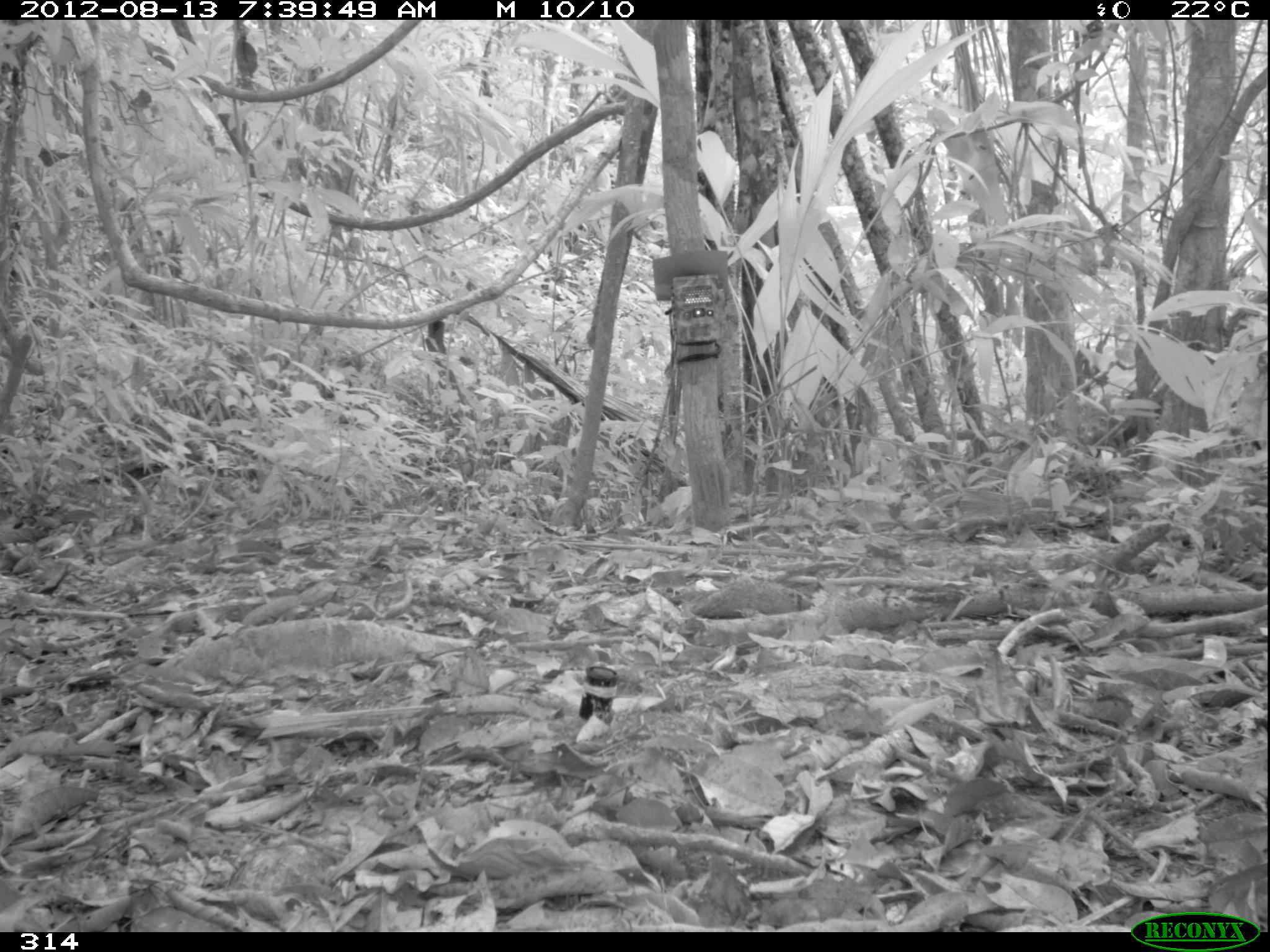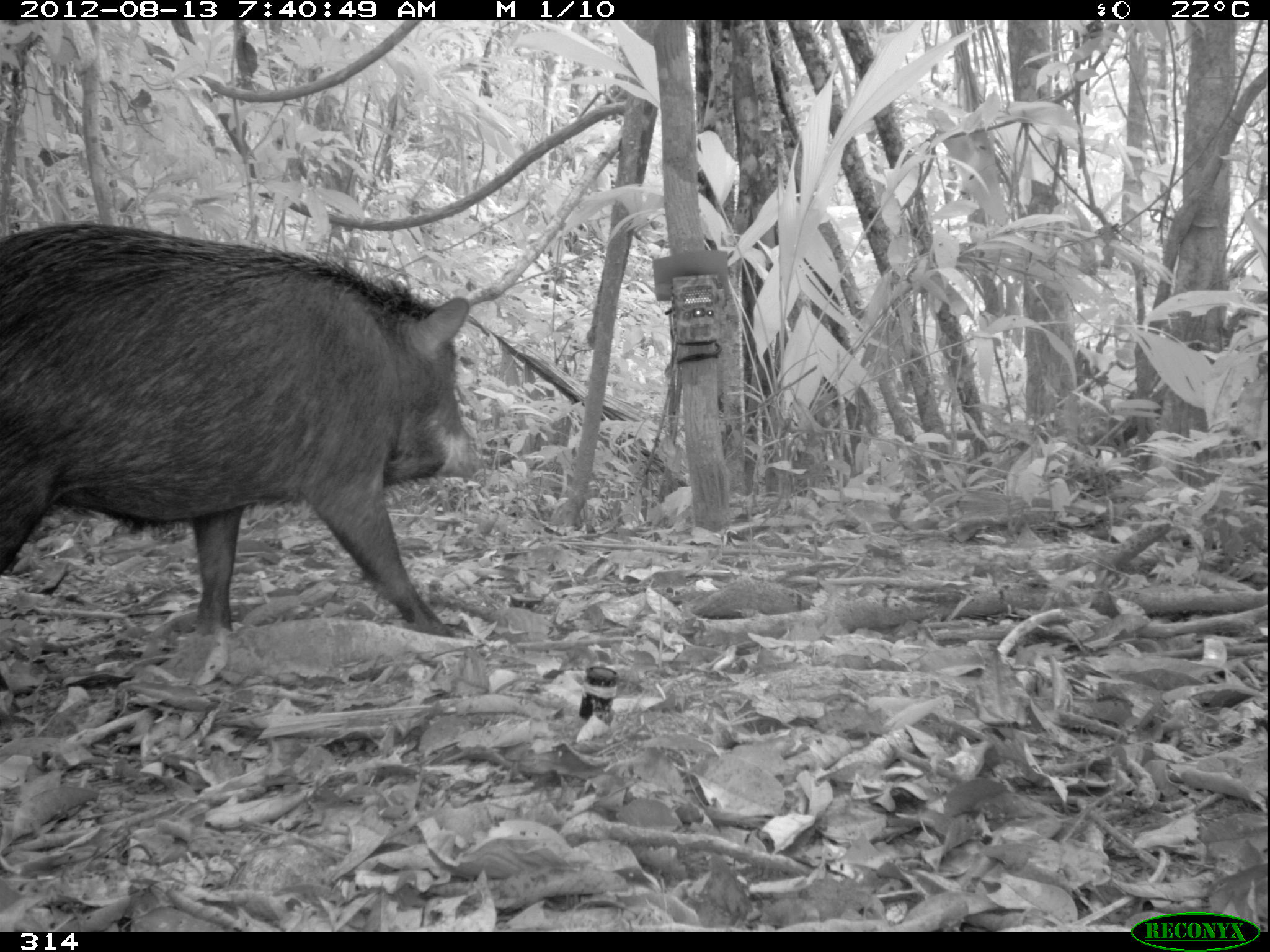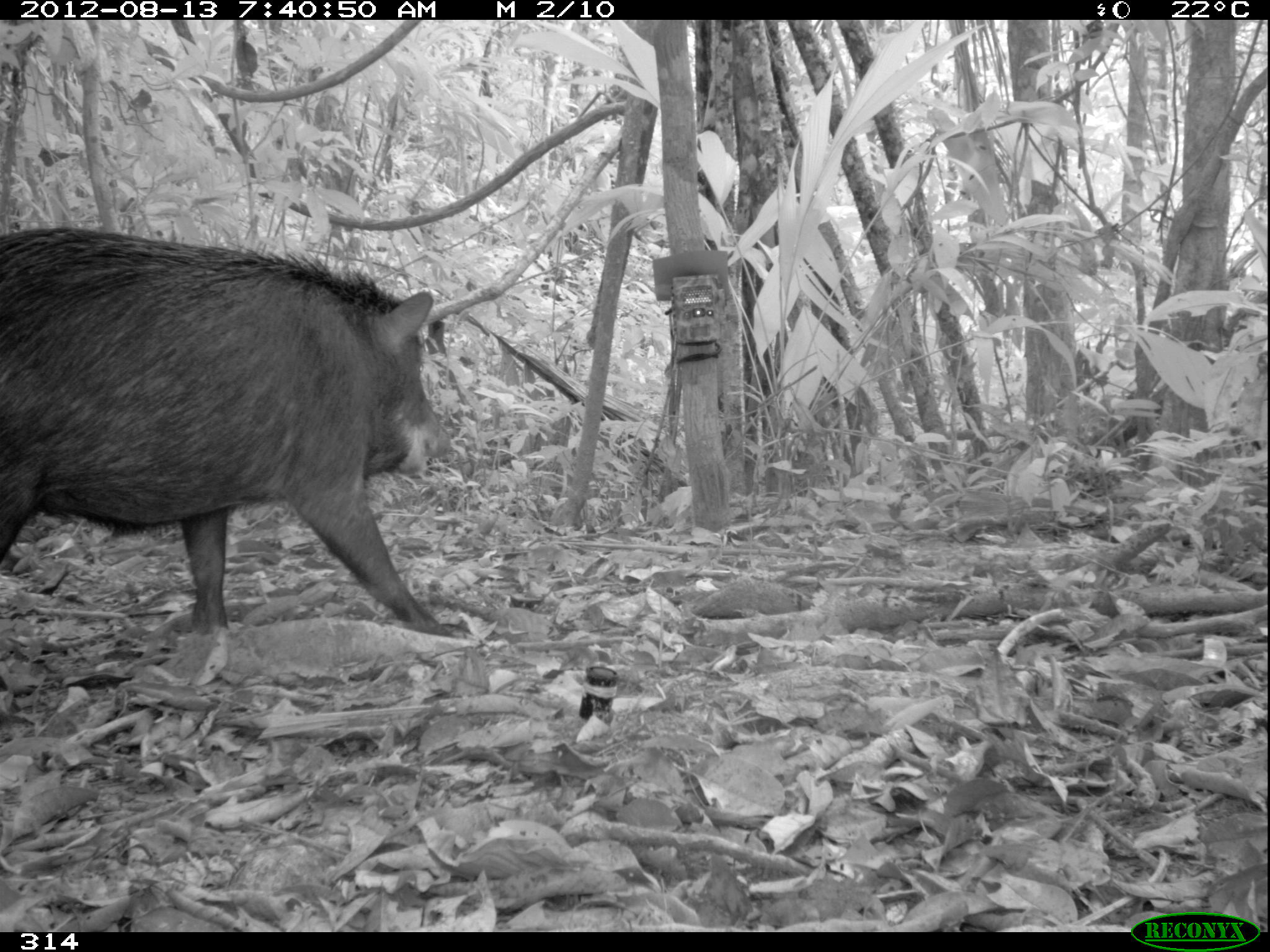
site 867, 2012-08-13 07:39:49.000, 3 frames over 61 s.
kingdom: Animalia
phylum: Chordata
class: Mammalia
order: Artiodactyla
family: Tayassuidae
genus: Tayassu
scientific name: Tayassu pecari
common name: white-lipped peccary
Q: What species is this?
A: Tayassu pecari (white-lipped peccary).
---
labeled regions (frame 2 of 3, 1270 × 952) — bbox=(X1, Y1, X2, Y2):
tayassu pecari: bbox=(0, 218, 483, 633)